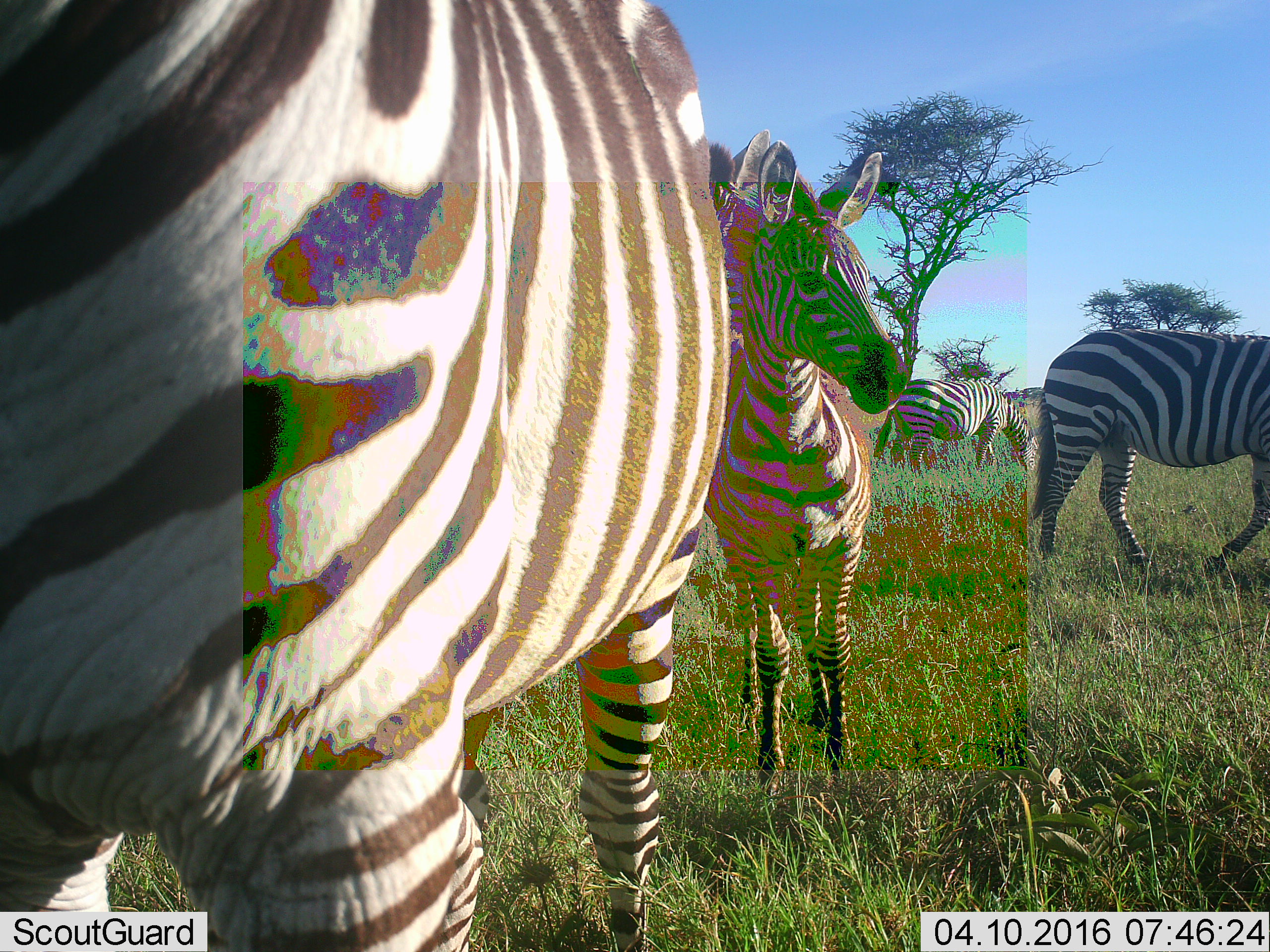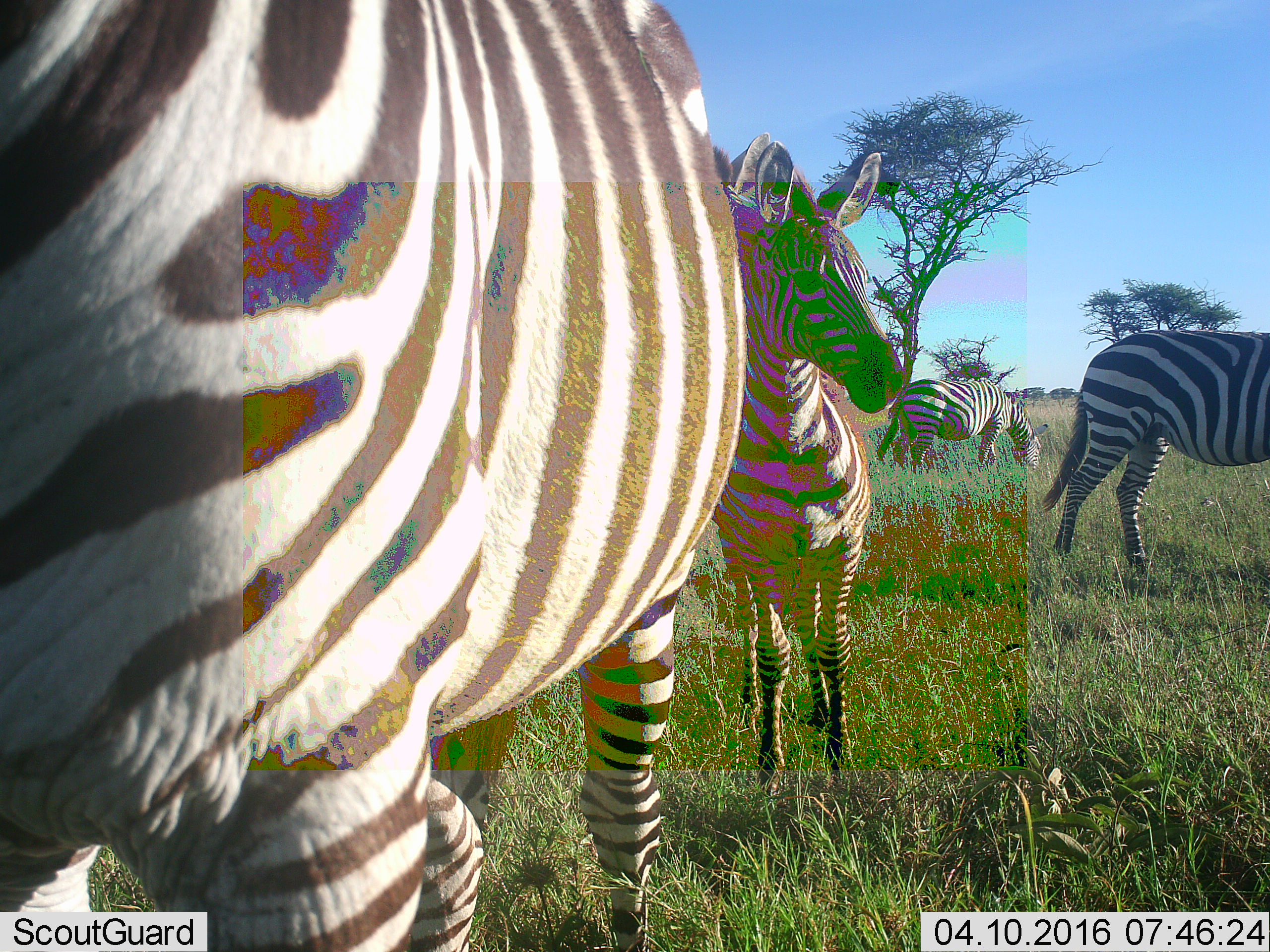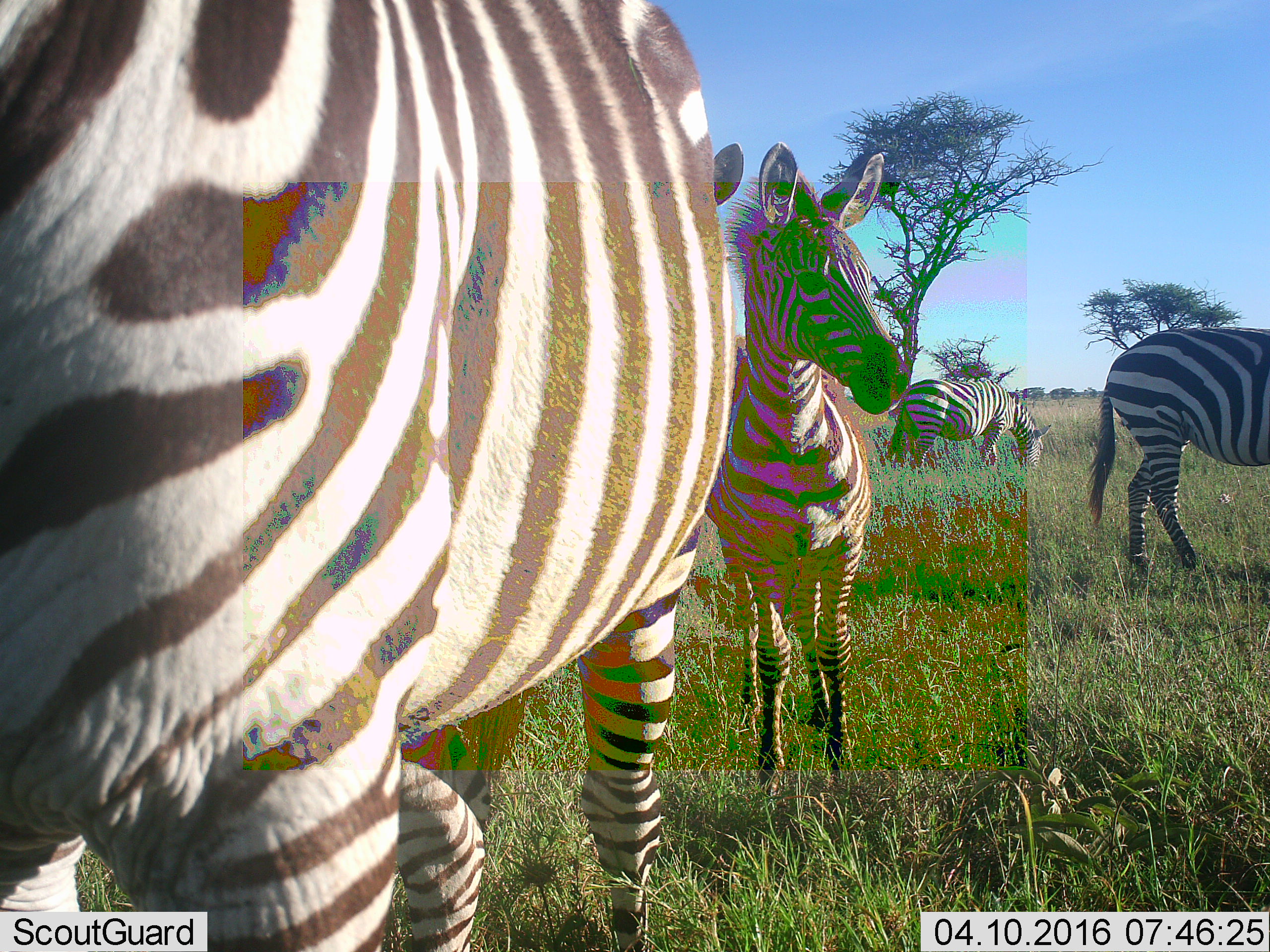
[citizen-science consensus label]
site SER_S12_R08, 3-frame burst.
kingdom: Animalia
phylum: Chordata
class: Mammalia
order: Perissodactyla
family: Equidae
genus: Equus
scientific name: Equus quagga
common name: plains zebra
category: zebraplains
Zebraplains (plains zebra) (Equus quagga), count 4. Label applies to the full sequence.